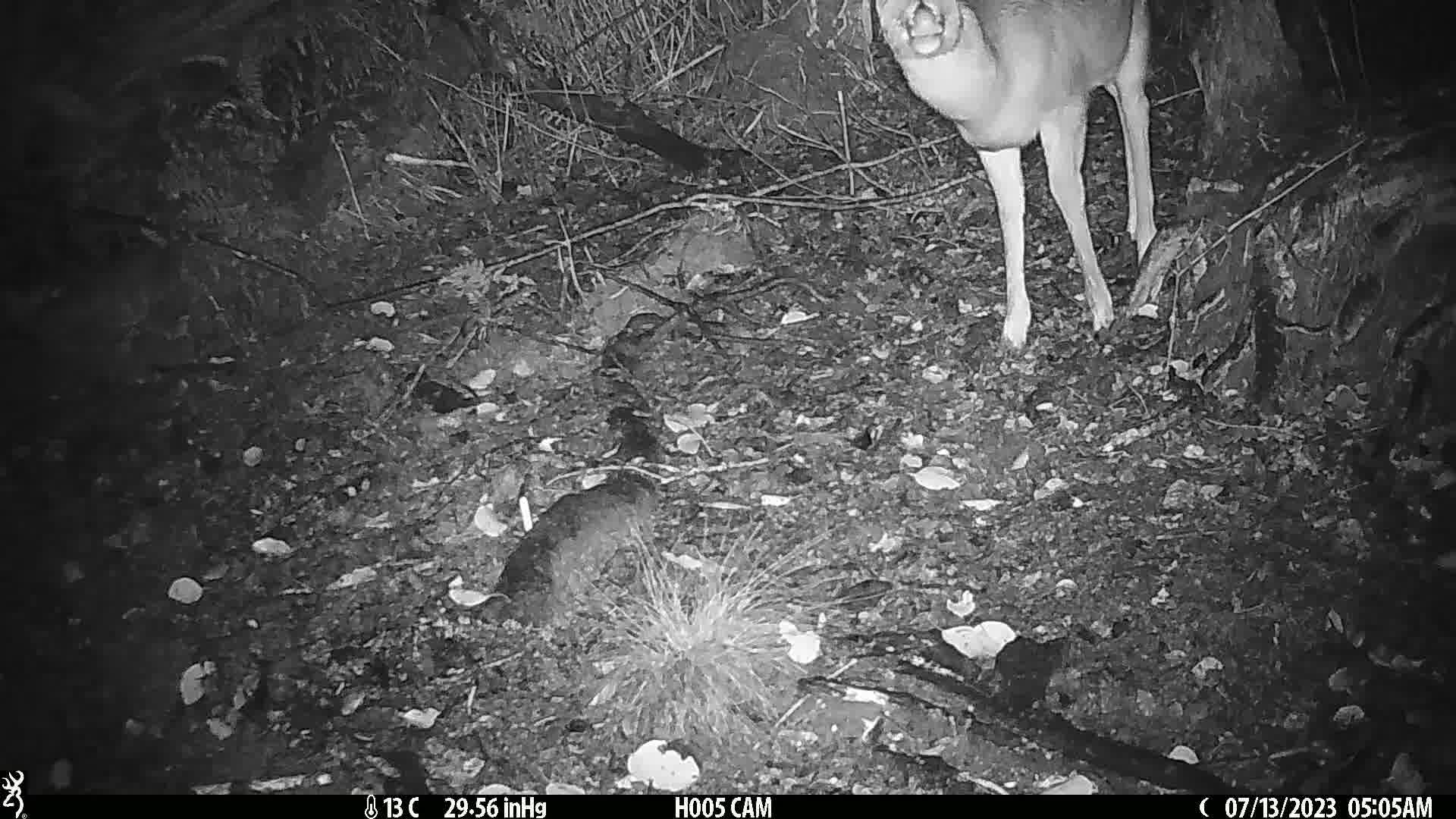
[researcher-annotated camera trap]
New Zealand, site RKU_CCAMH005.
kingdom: Animalia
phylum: Chordata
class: Mammalia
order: Artiodactyla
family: Cervidae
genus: Odocoileus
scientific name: Odocoileus virginianus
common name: white-tailed deer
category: white tailed deer